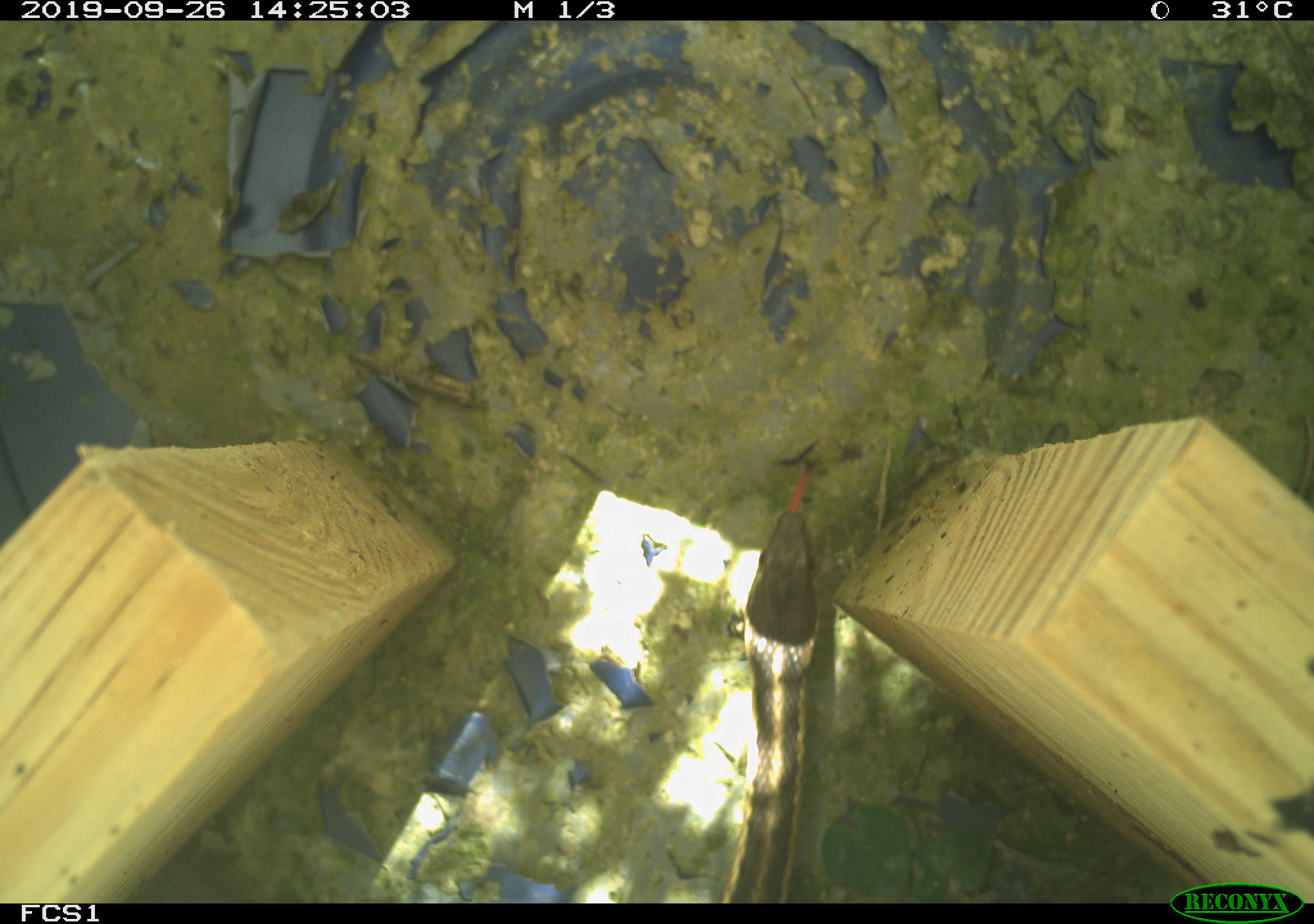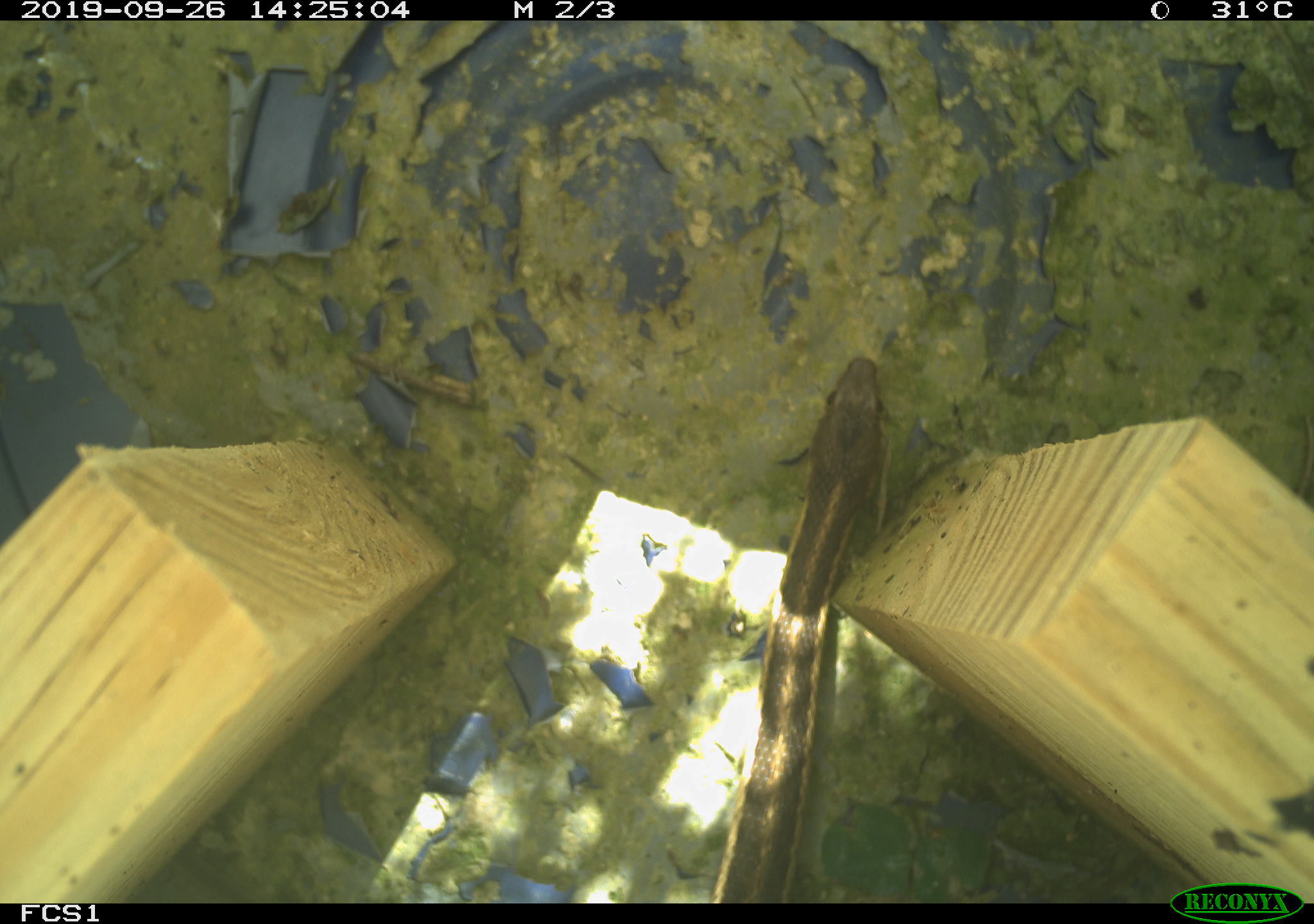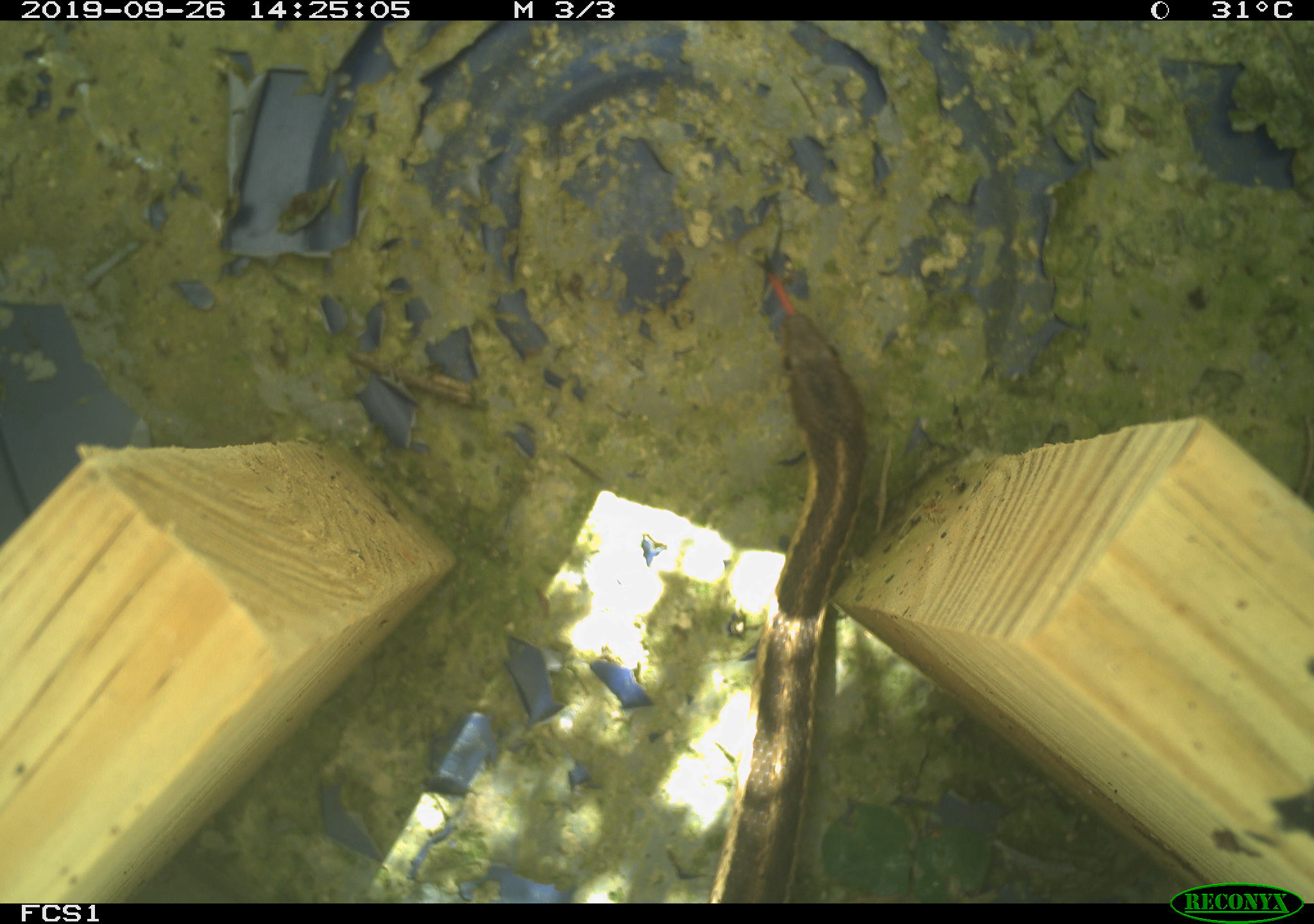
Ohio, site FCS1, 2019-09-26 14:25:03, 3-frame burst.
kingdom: Animalia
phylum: Chordata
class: Reptilia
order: Squamata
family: Colubridae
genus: Thamnophis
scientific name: Thamnophis sirtalis sirtalis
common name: eastern gartersnake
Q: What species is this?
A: Eastern gartersnake (Thamnophis sirtalis sirtalis).